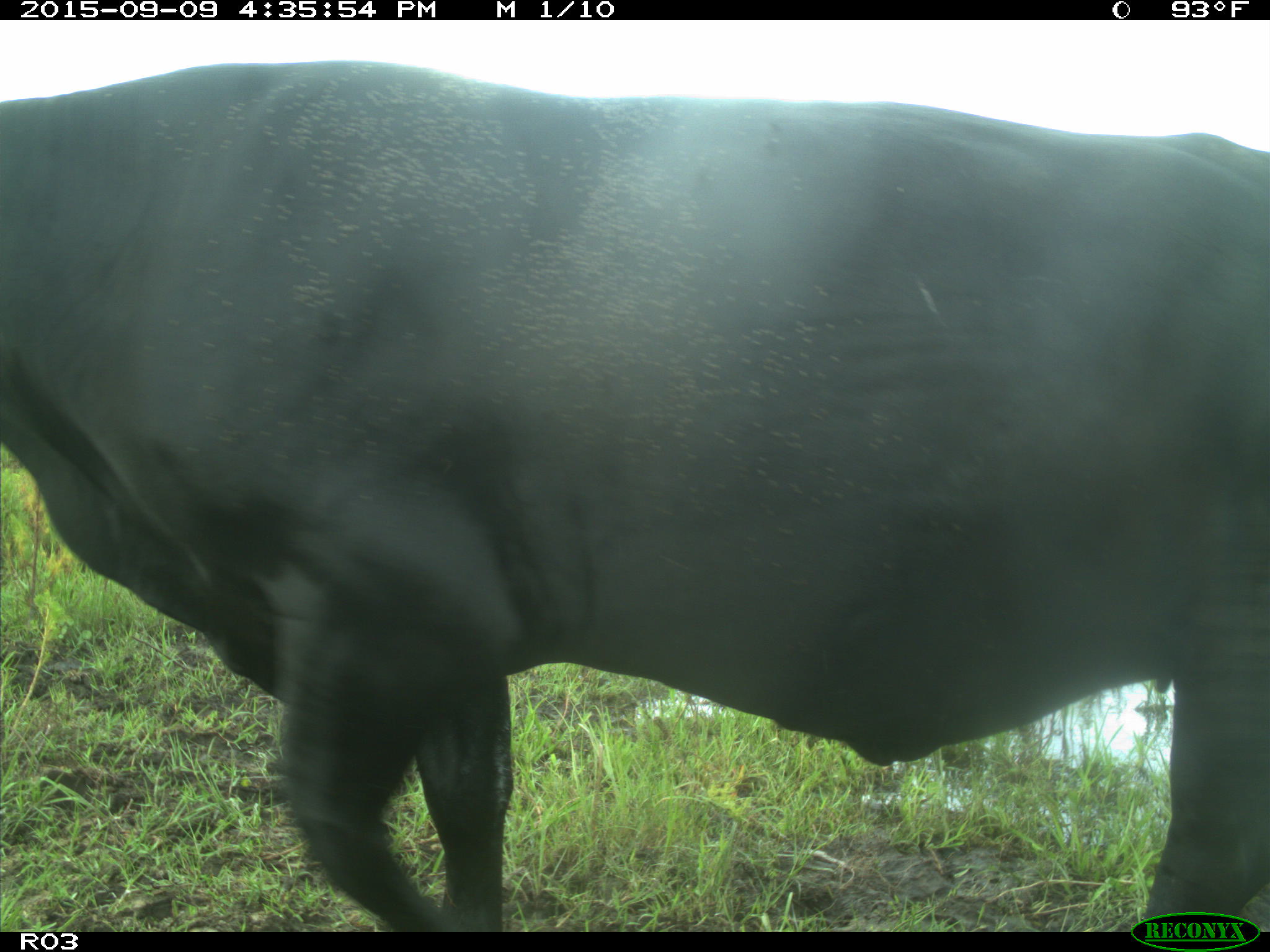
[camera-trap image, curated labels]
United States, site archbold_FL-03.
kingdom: Animalia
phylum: Chordata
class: Mammalia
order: Artiodactyla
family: Bovidae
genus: Bos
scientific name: Bos taurus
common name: domestic cow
Bos taurus (domestic cow).